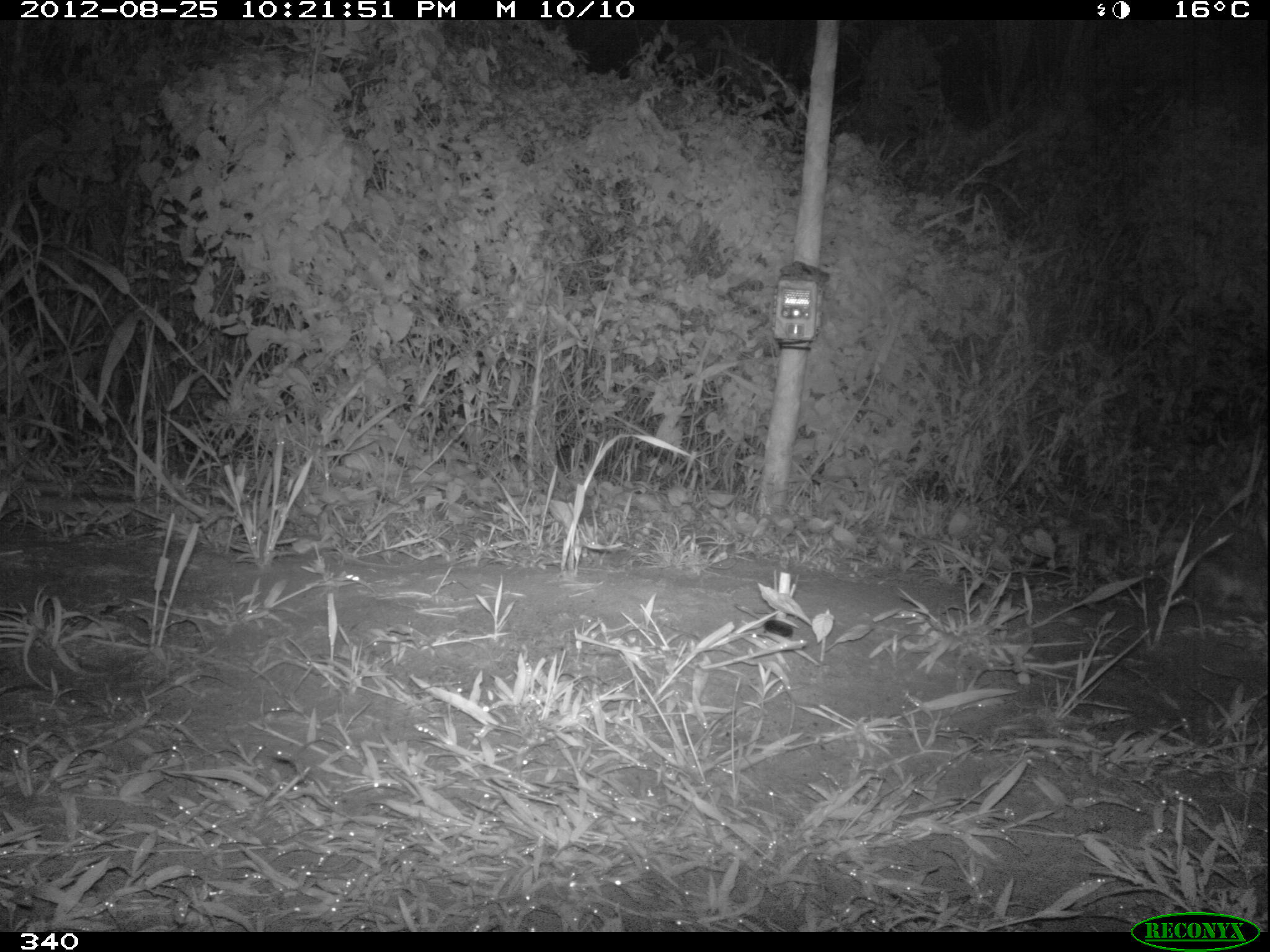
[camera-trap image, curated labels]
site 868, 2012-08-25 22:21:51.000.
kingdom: Animalia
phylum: Chordata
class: Mammalia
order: Lagomorpha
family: Leporidae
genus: Sylvilagus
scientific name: Sylvilagus brasiliensis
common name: tapeti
Sylvilagus brasiliensis (tapeti).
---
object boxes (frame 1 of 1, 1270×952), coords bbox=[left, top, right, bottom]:
sylvilagus brasiliensis: bbox=[1184, 505, 1268, 612]